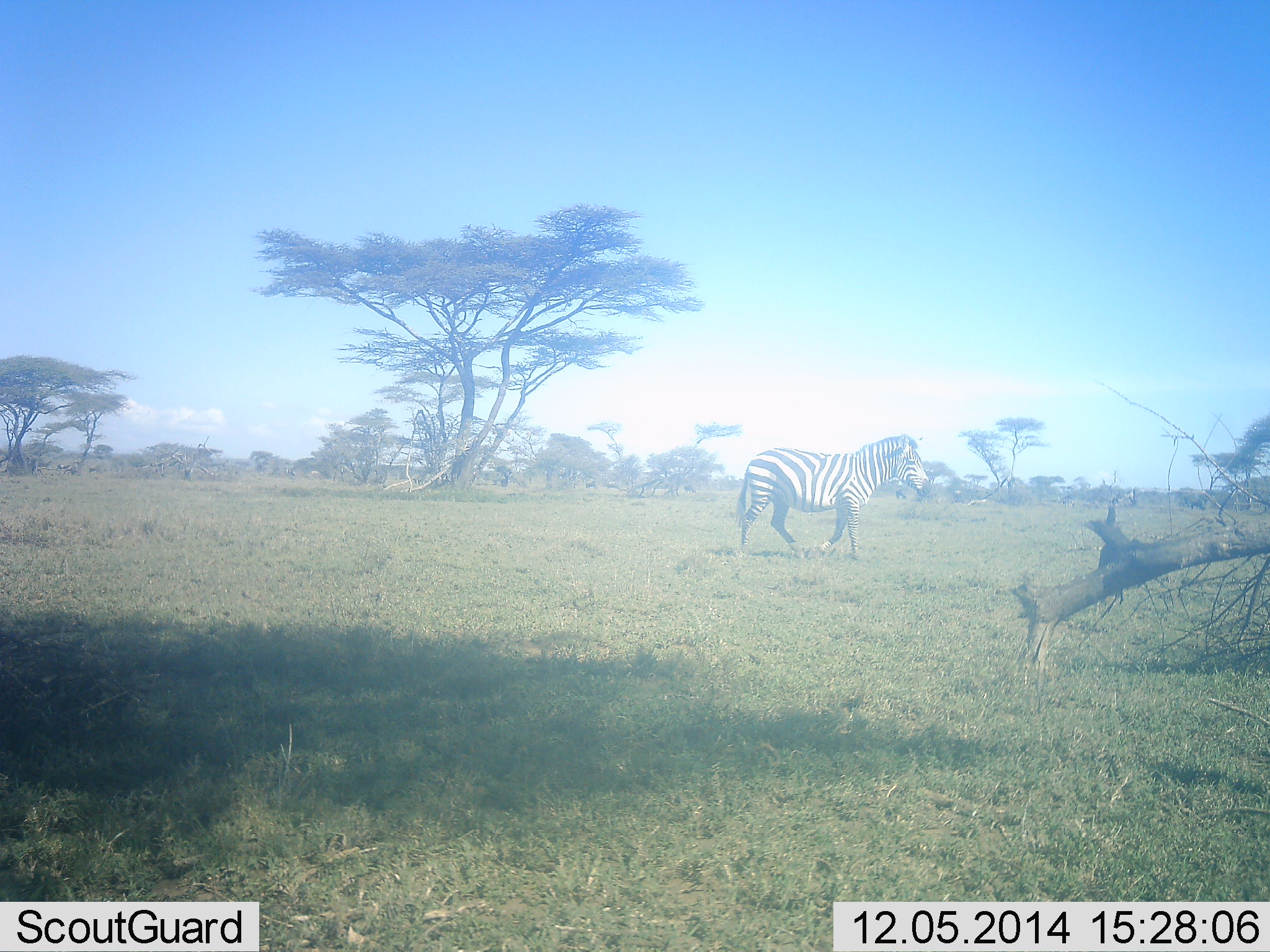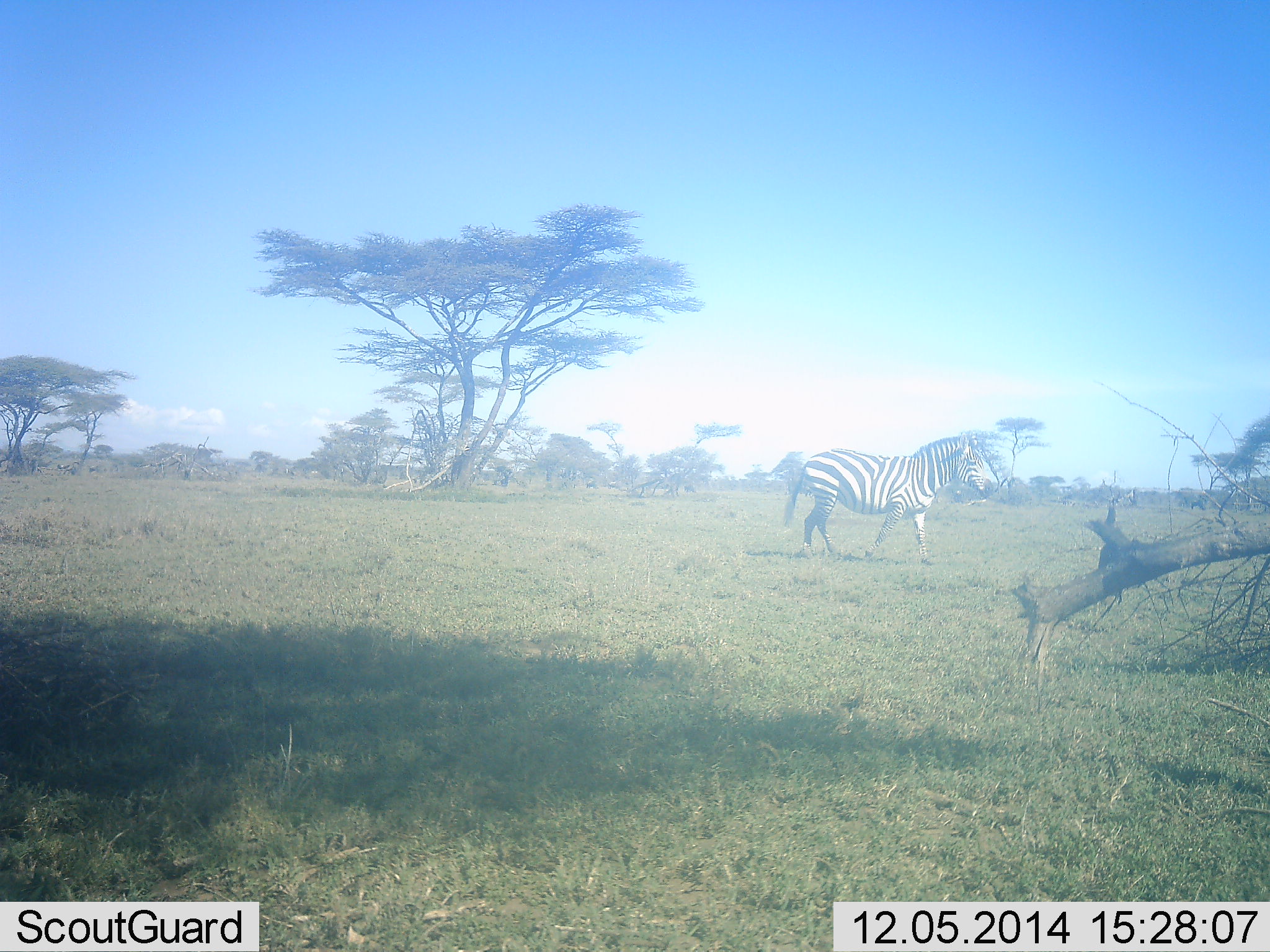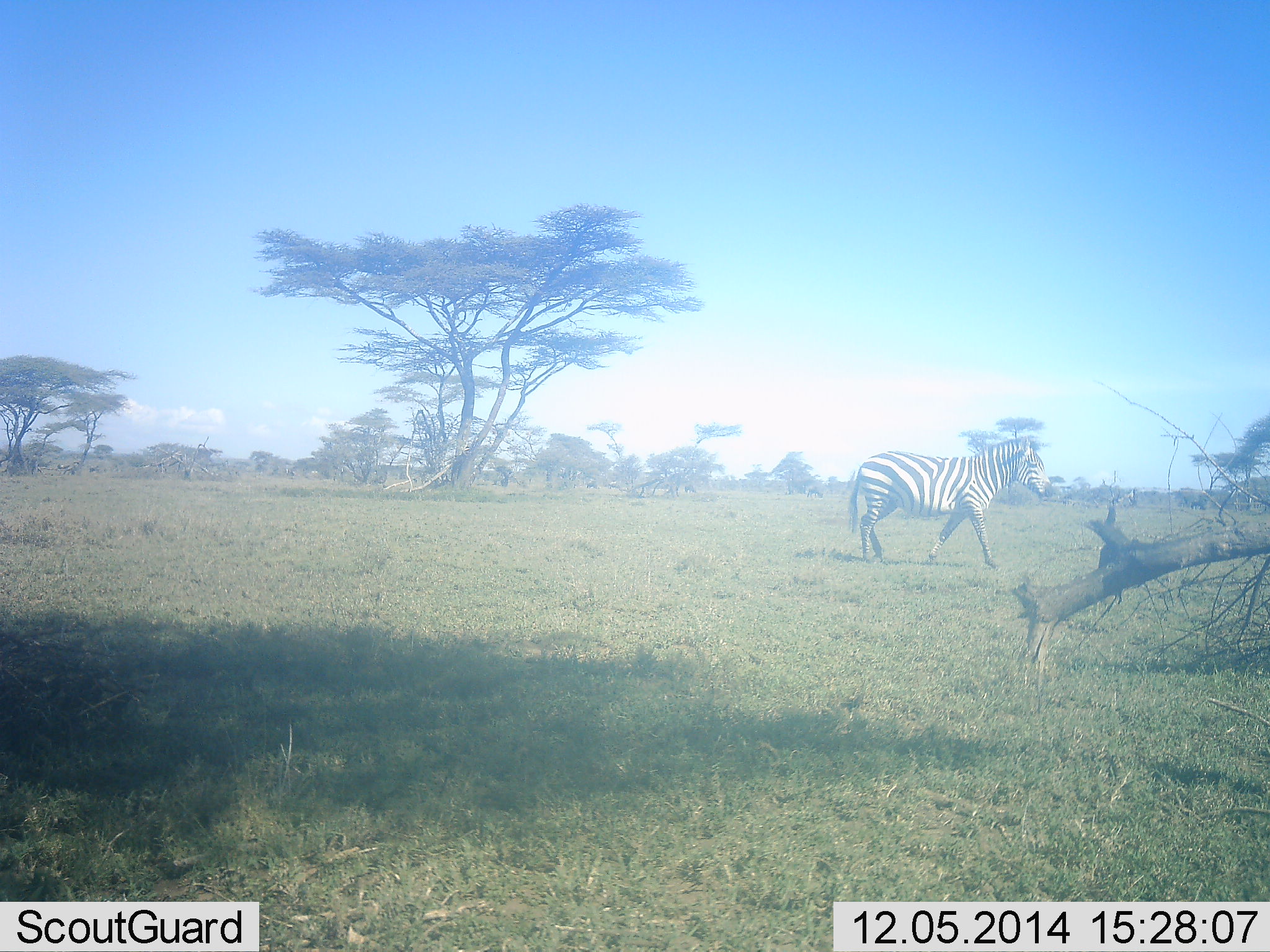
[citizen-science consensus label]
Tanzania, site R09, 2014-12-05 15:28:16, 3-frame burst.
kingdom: Animalia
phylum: Chordata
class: Mammalia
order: Perissodactyla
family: Equidae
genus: Equus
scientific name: Equus quagga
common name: plains zebra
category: zebra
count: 1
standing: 10%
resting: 0%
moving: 90%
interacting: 0%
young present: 0%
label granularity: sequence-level